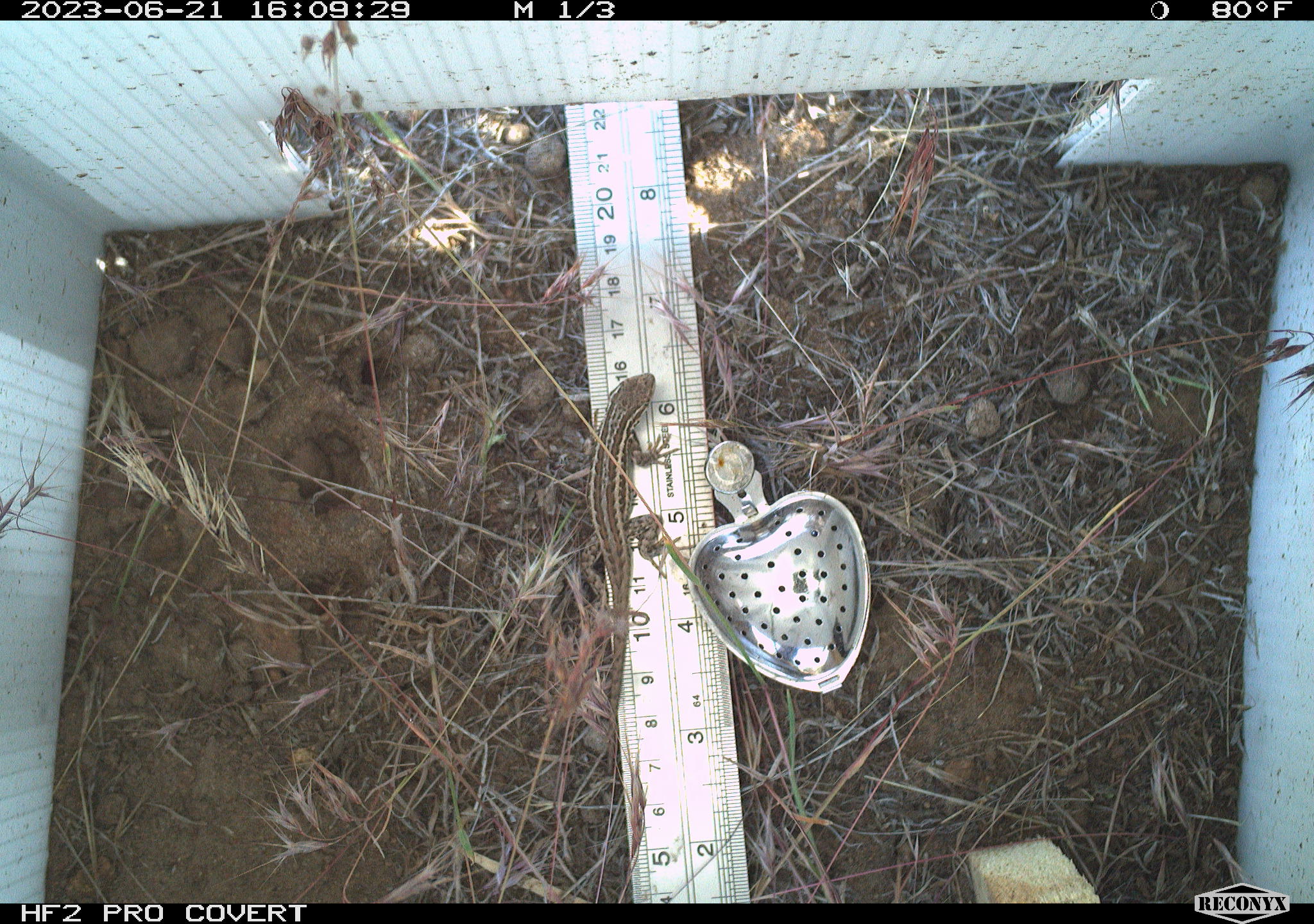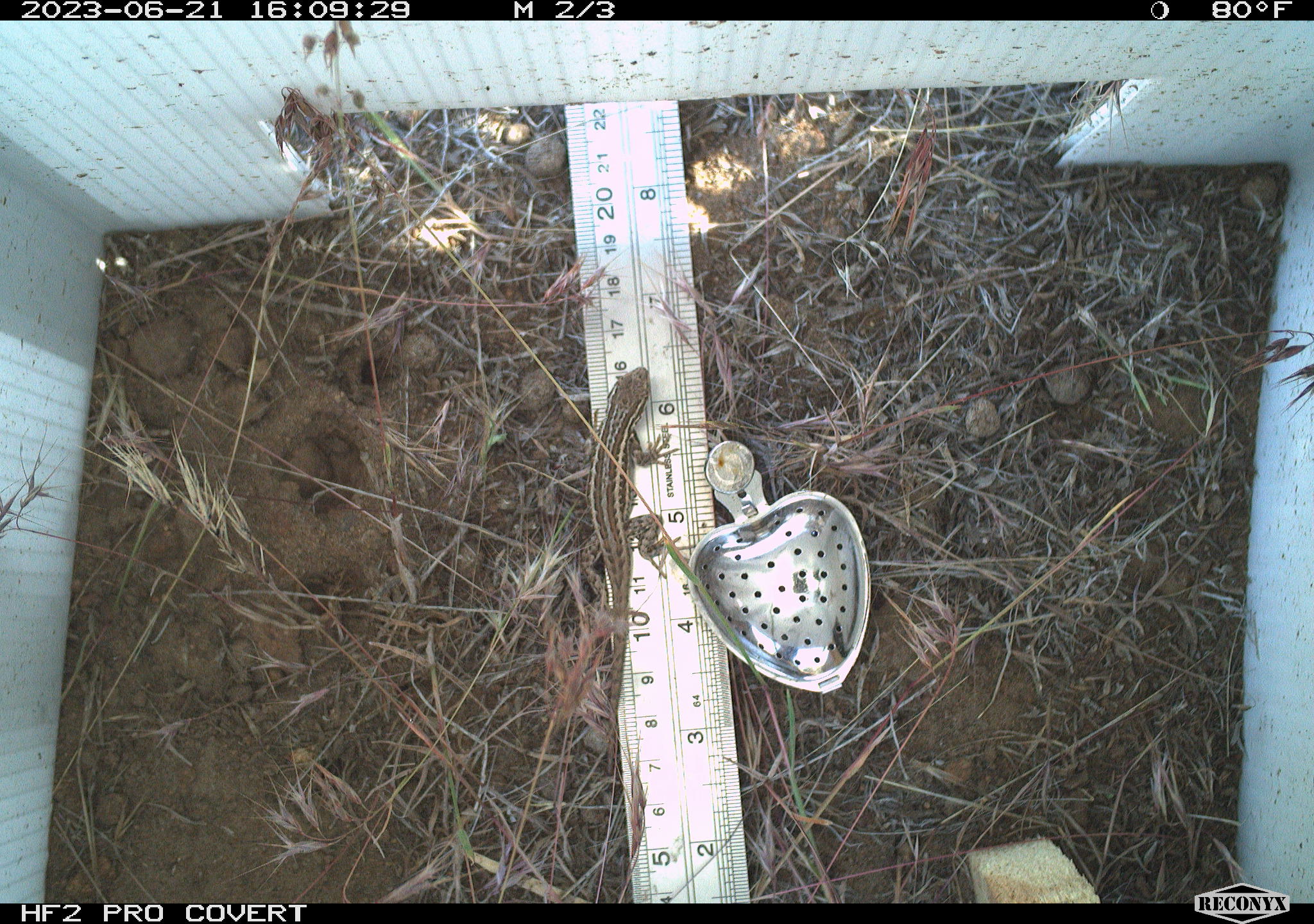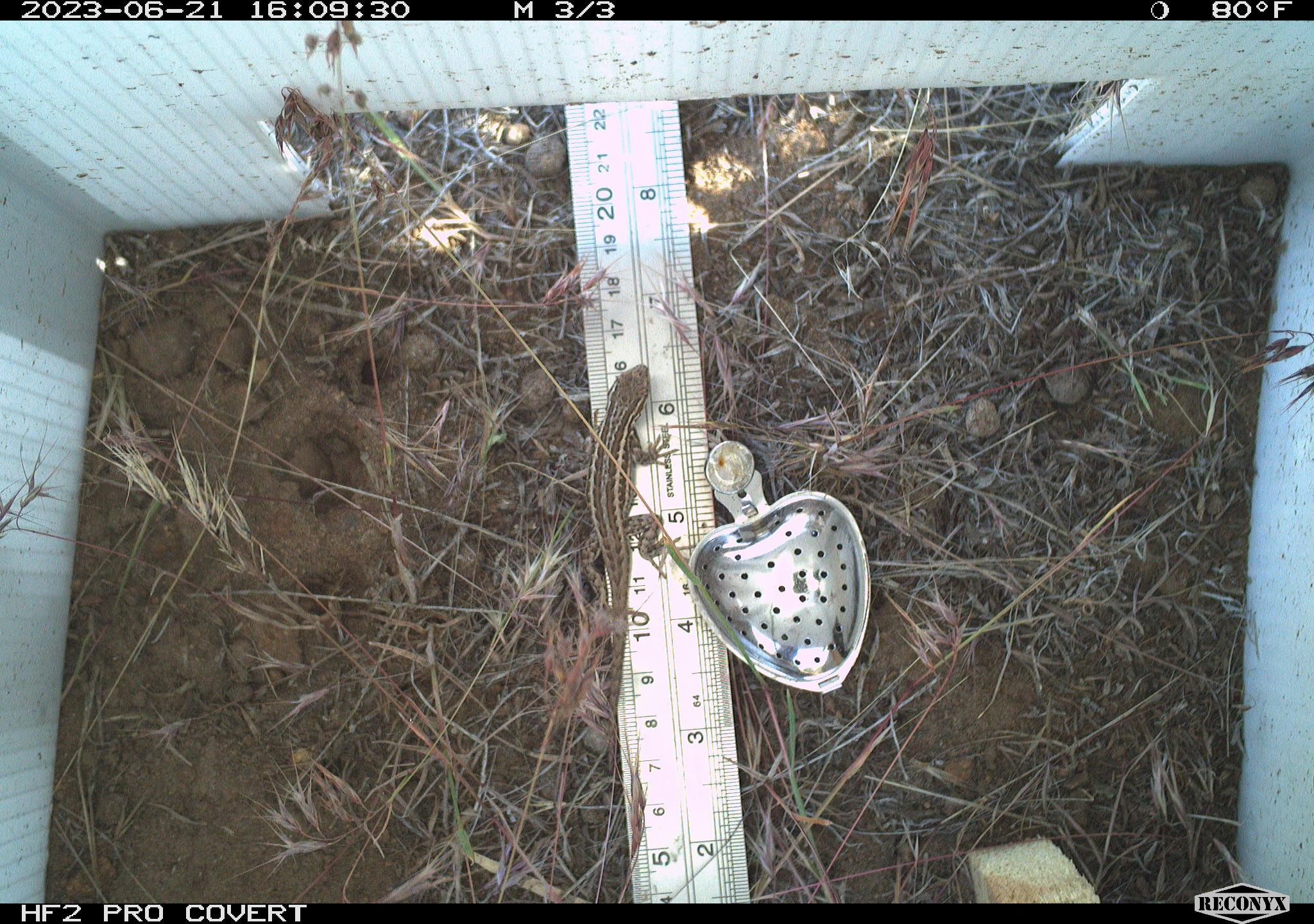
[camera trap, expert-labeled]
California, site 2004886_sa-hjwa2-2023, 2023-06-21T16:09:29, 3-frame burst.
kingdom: Animalia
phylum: Chordata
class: Reptilia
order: Squamata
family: Phrynosomatidae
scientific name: Phrynosomatidae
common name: phrynosomatid lizards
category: phrynosomatidae family